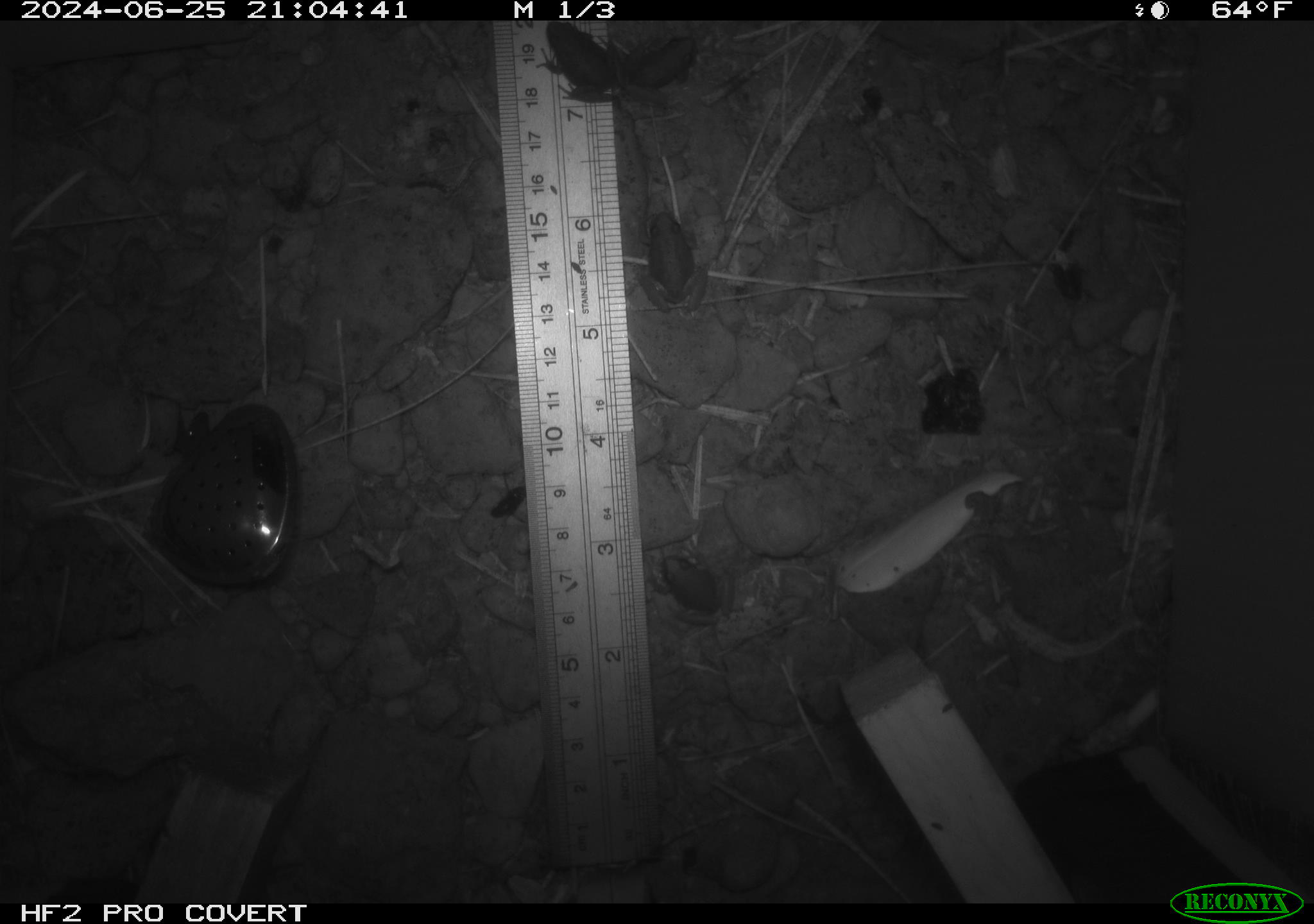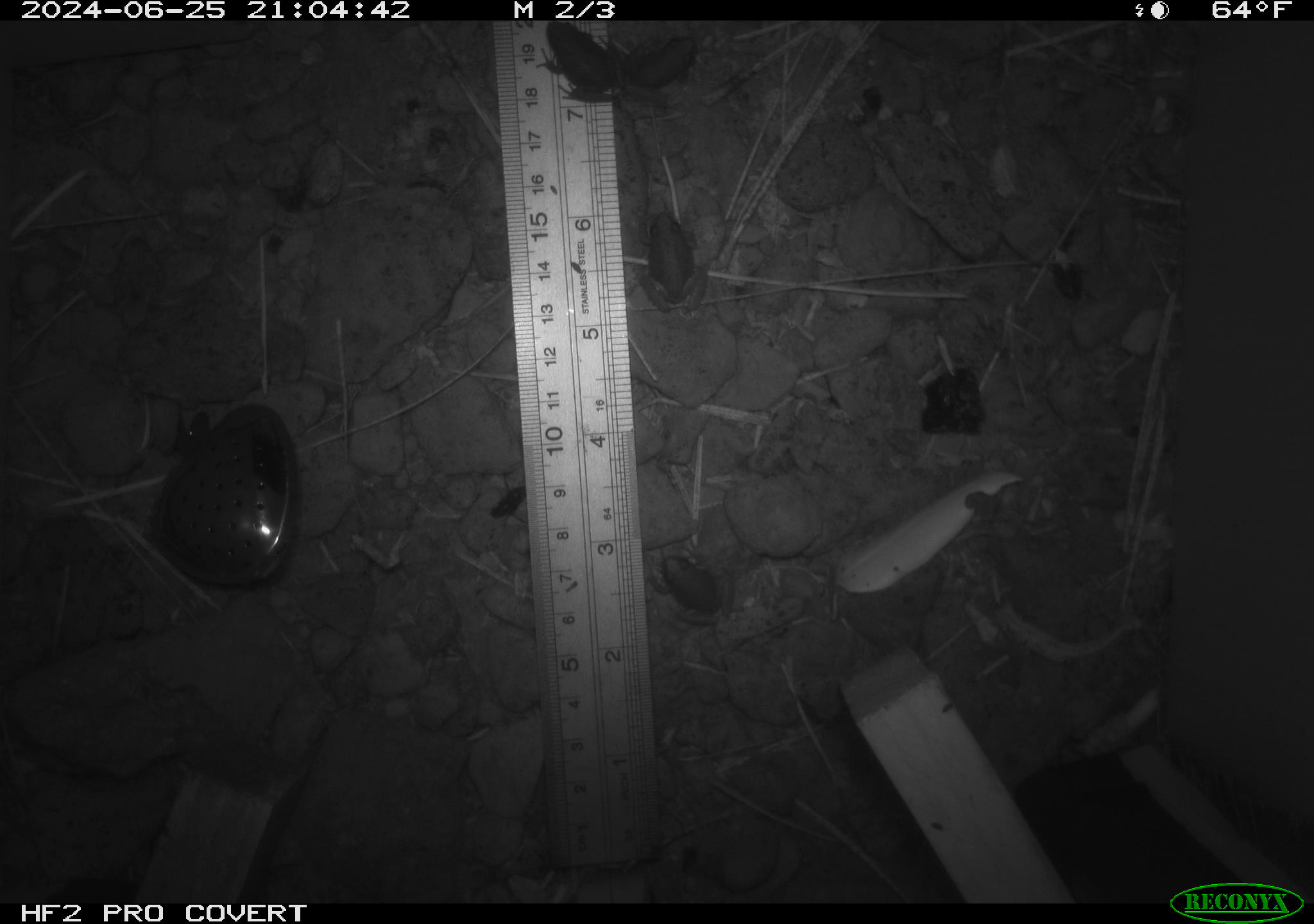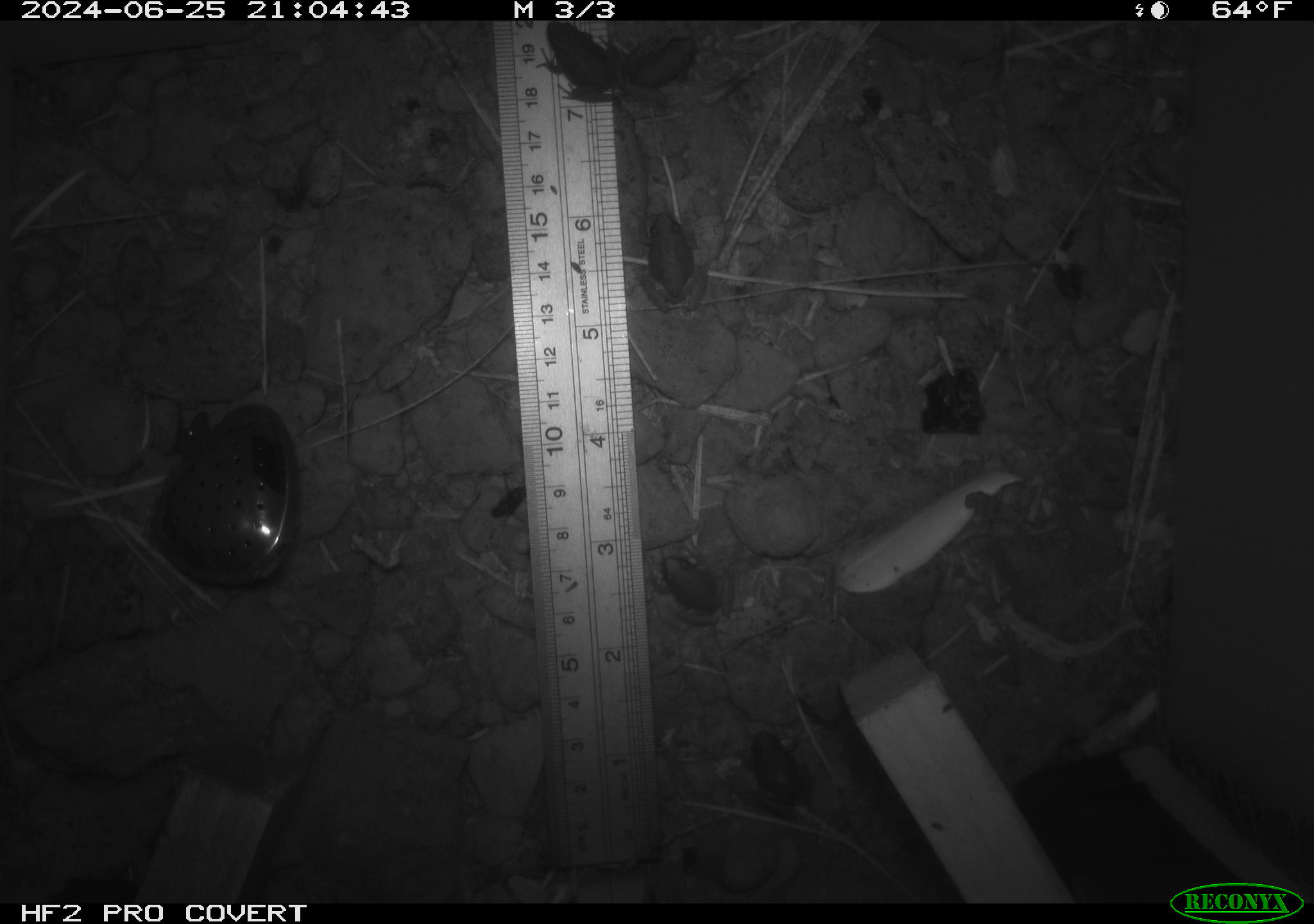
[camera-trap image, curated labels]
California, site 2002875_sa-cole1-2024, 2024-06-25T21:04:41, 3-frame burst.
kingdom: Animalia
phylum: Chordata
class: Amphibia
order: Anura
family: Hylidae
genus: Pseudacris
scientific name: Pseudacris regilla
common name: sierran treefrog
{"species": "sierran treefrog (Pseudacris regilla)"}